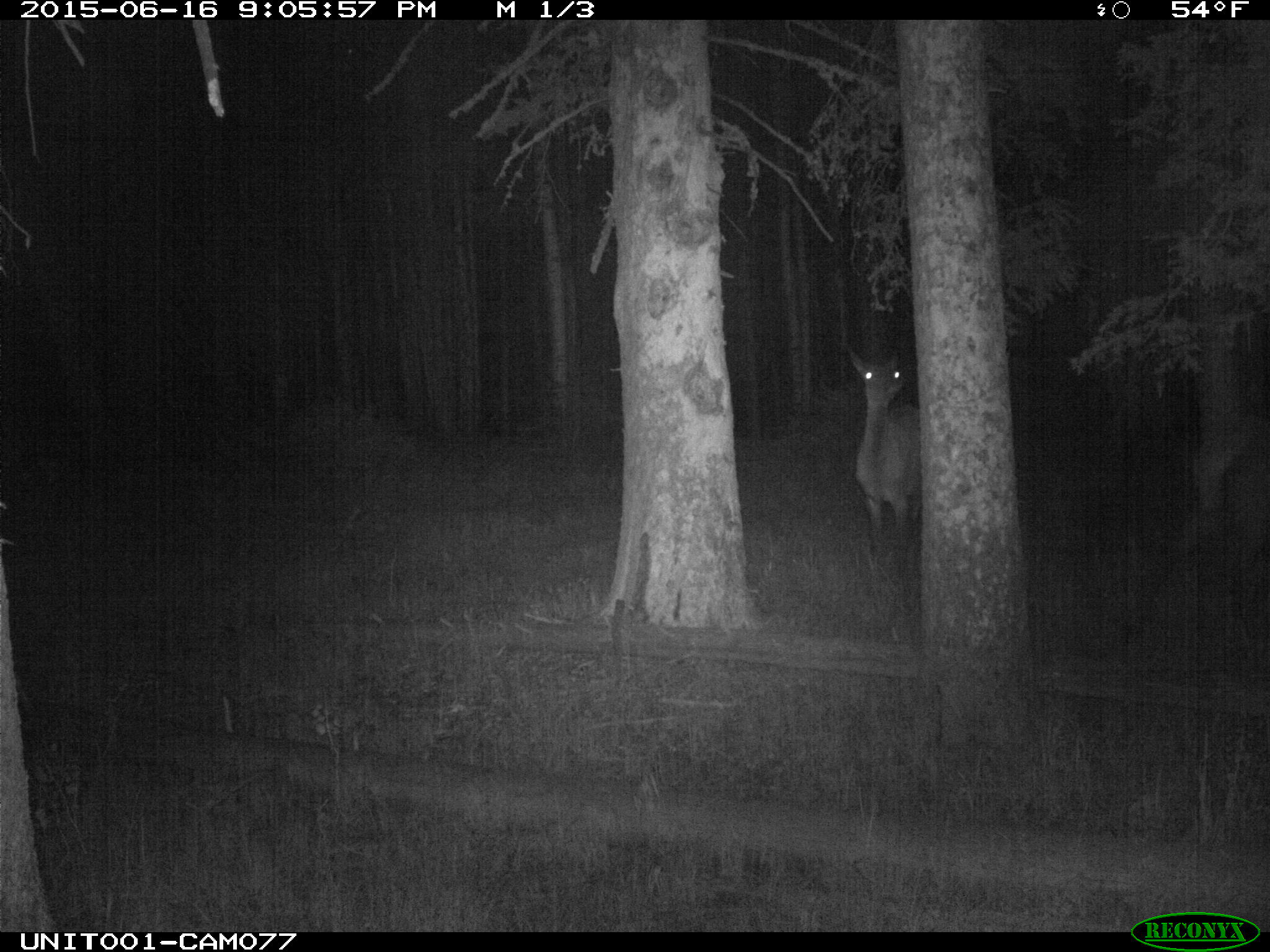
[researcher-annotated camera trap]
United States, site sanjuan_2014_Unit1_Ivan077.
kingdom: Animalia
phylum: Chordata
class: Mammalia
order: Artiodactyla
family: Cervidae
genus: Cervus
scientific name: Cervus elaphus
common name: red deer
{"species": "Cervus elaphus (red deer)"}